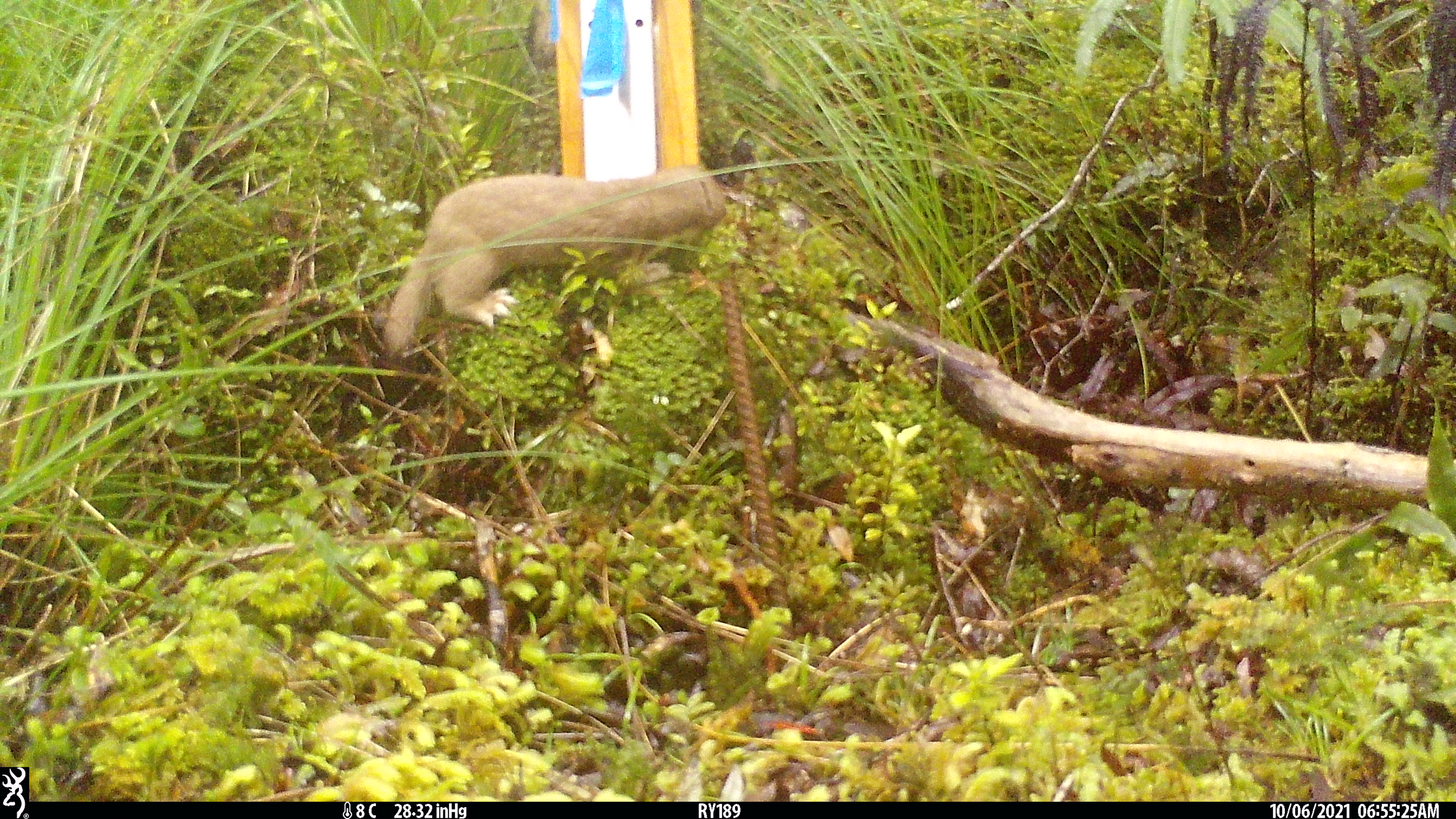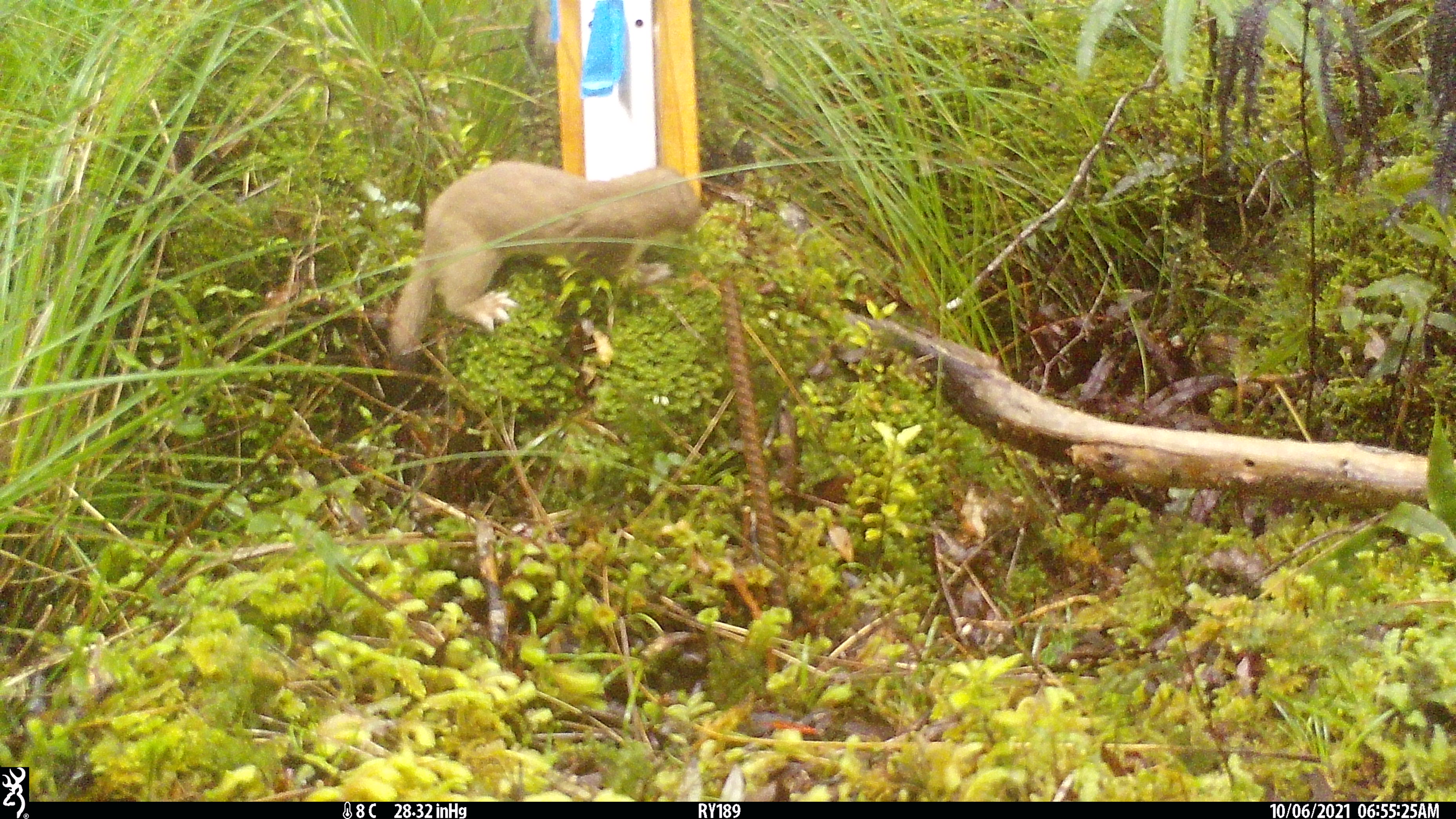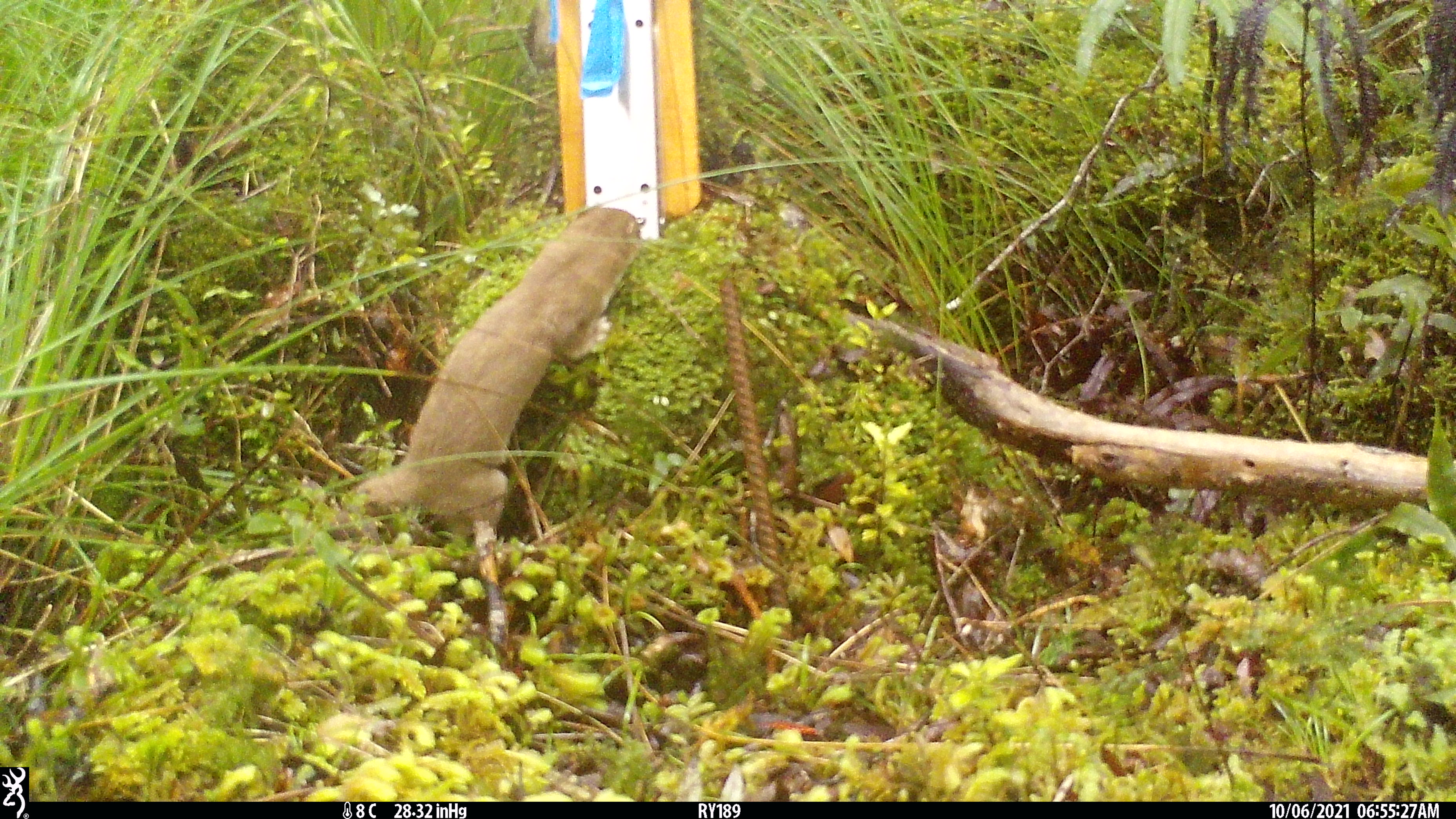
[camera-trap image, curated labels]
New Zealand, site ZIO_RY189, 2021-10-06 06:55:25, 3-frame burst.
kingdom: Animalia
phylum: Chordata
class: Mammalia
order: Carnivora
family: Mustelidae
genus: Mustela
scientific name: Mustela erminea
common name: stoat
Stoat (Mustela erminea).